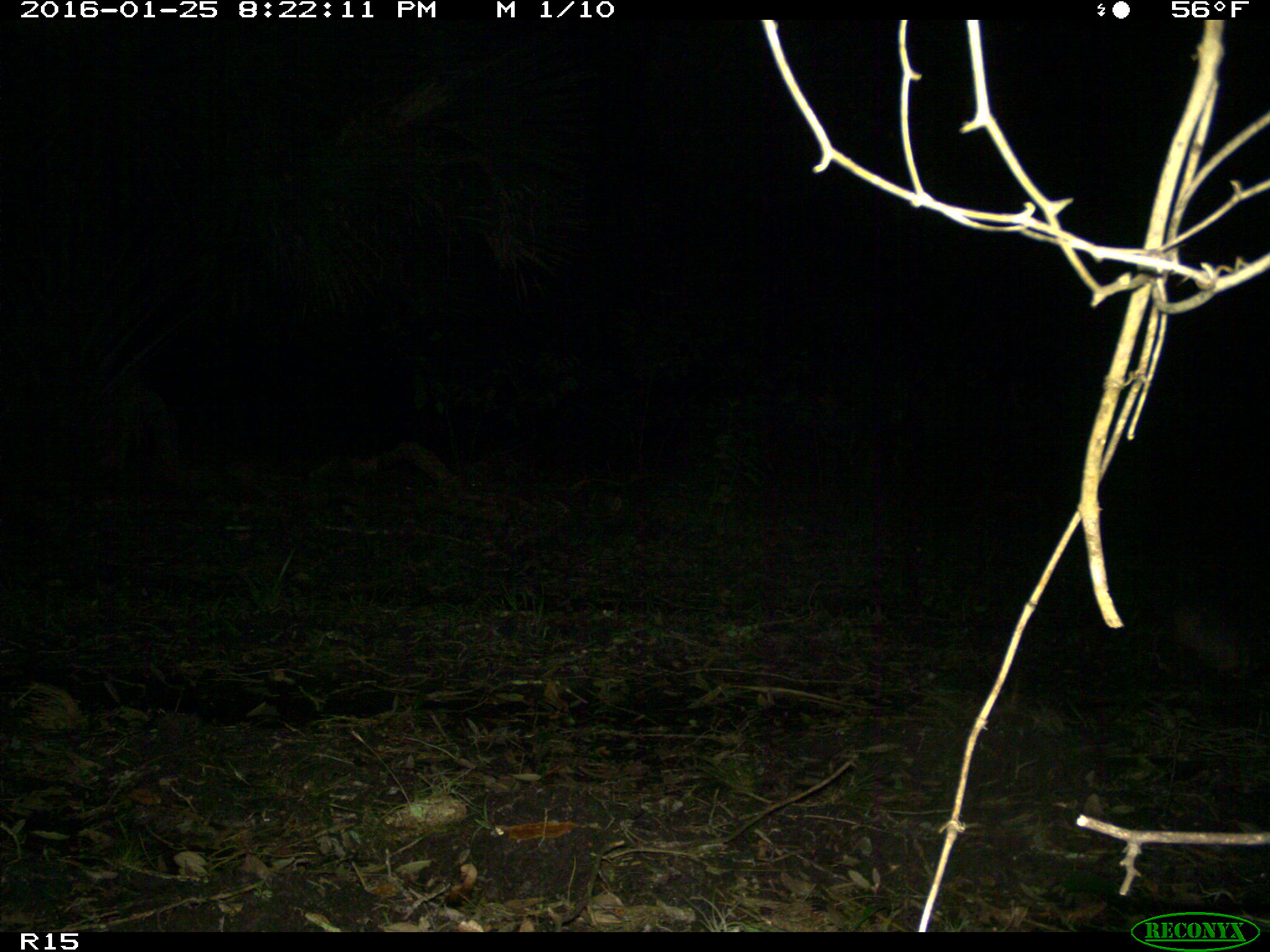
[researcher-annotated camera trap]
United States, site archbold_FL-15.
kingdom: Animalia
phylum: Chordata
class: Mammalia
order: Cingulata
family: Dasypodidae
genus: Dasypus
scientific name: Dasypus novemcinctus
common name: nine-banded armadillo